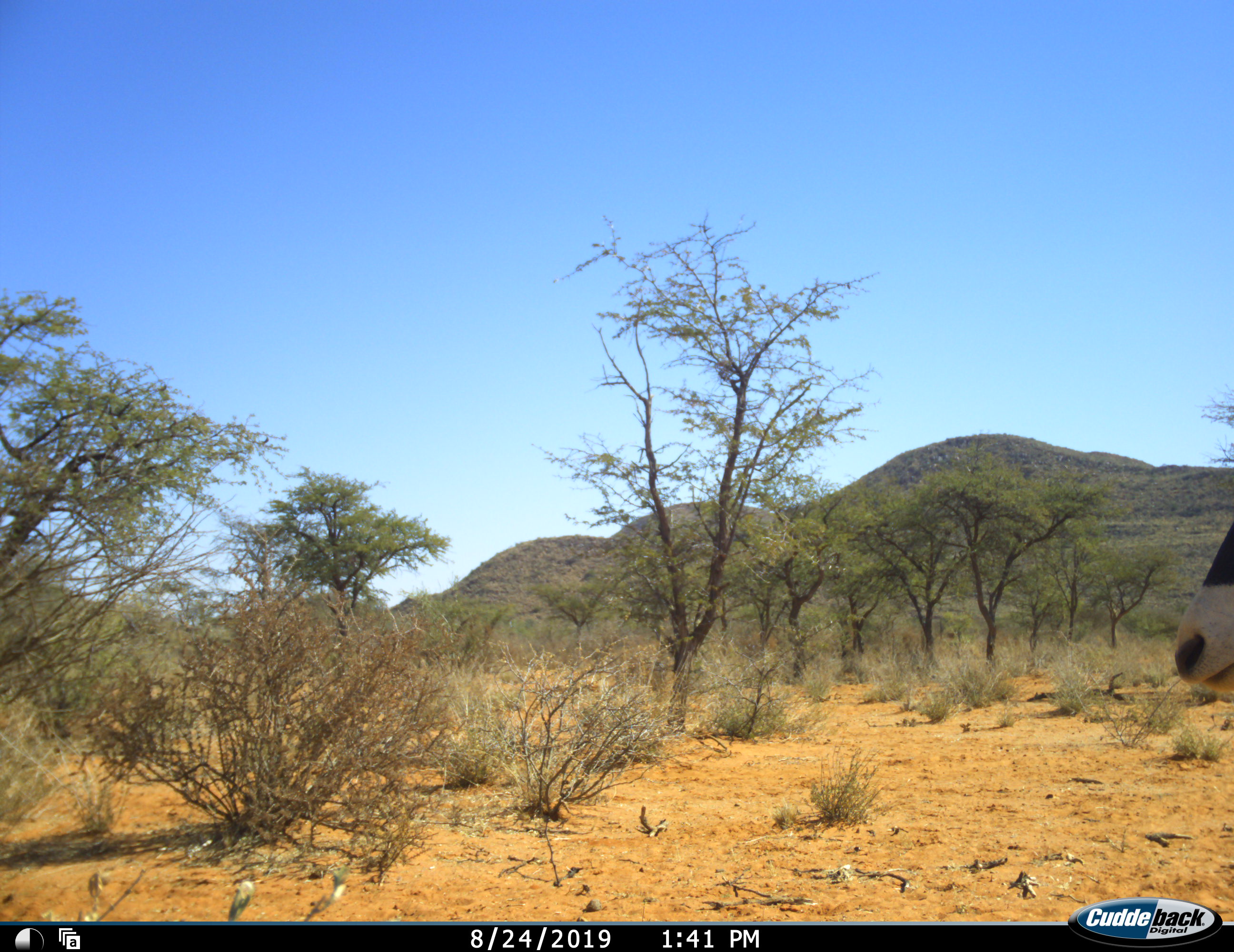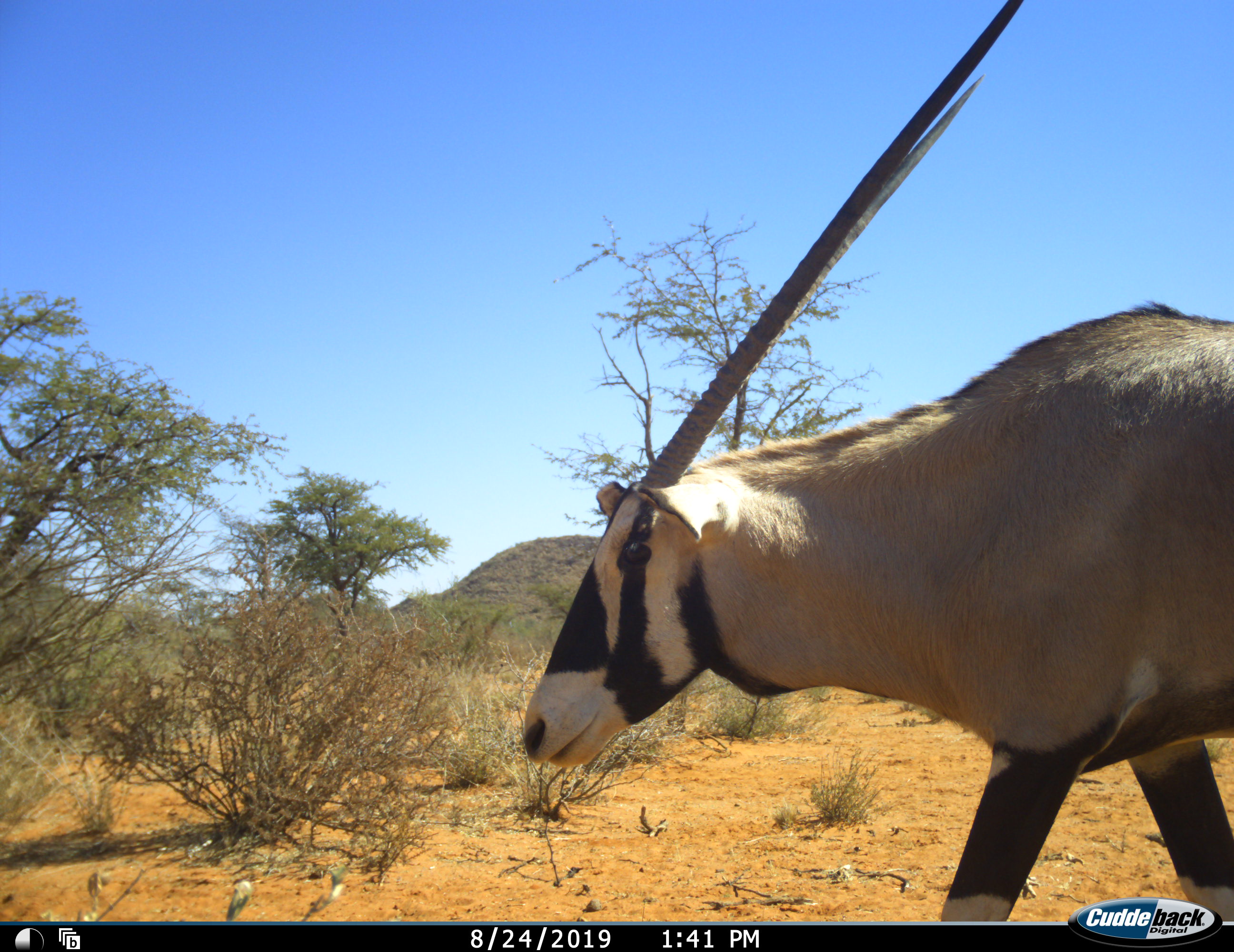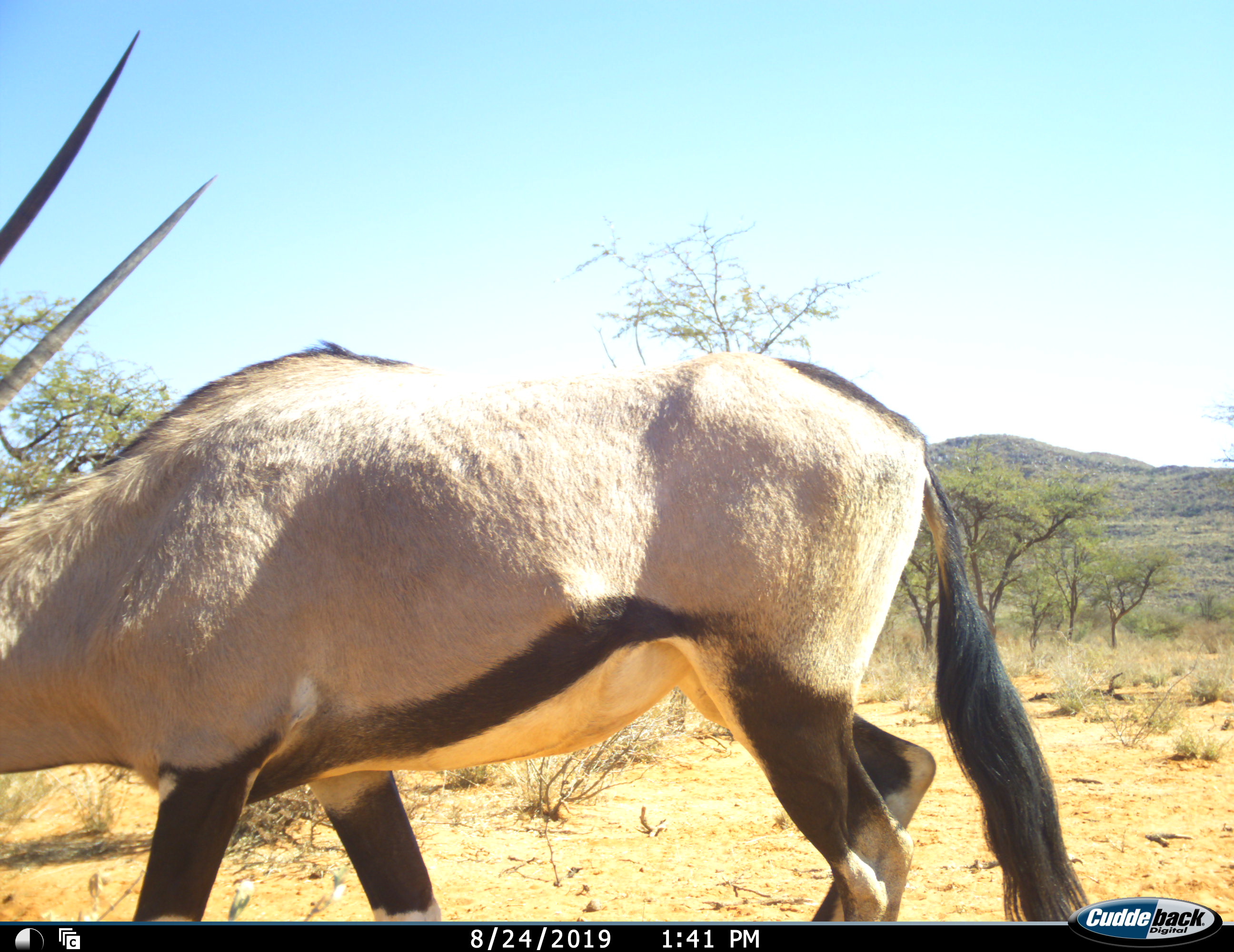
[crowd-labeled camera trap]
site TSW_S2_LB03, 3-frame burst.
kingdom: Animalia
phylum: Chordata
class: Mammalia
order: Artiodactyla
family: Bovidae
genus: Oryx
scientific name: Oryx gazella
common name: gemsbok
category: oryx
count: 1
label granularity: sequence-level